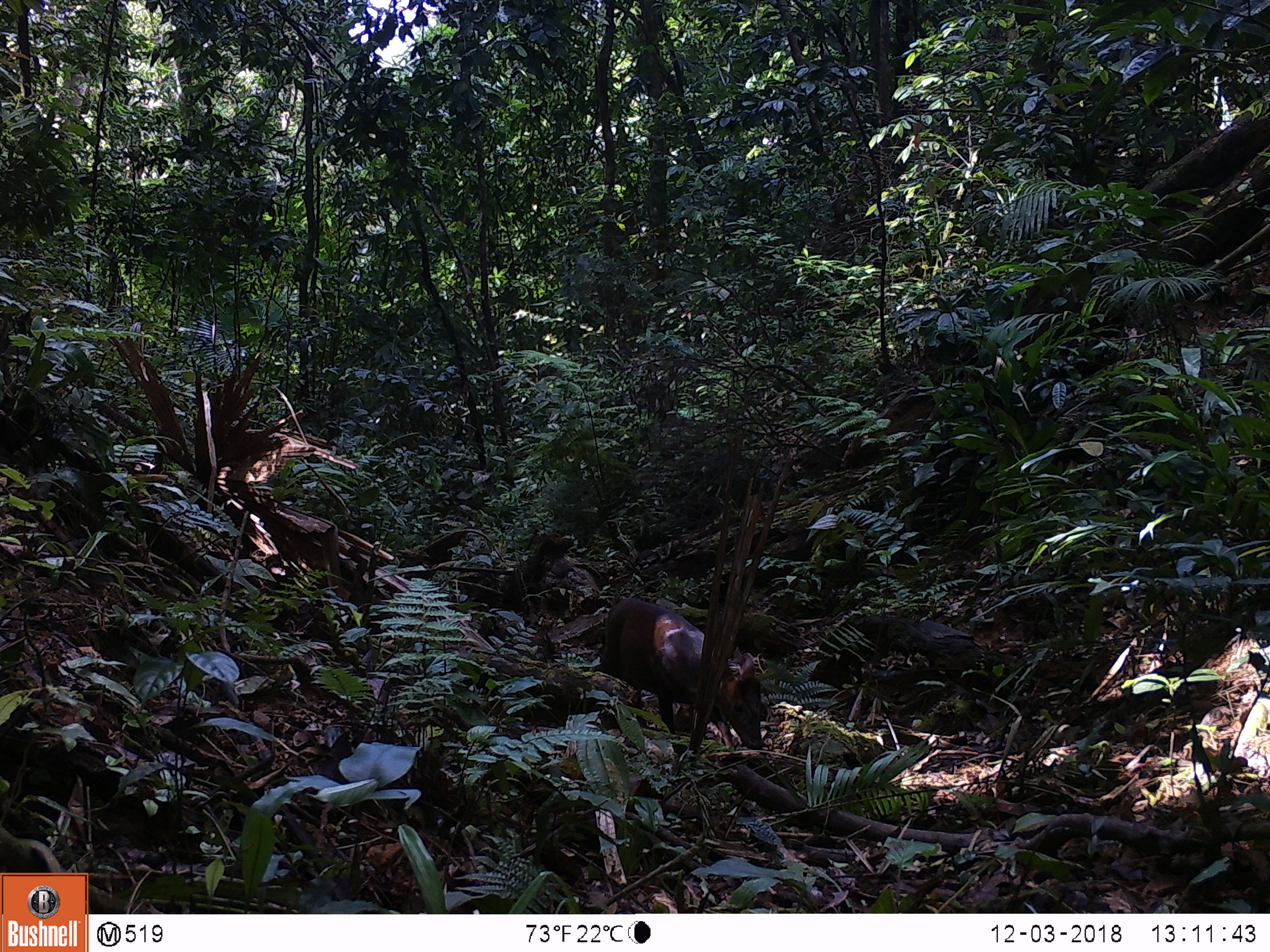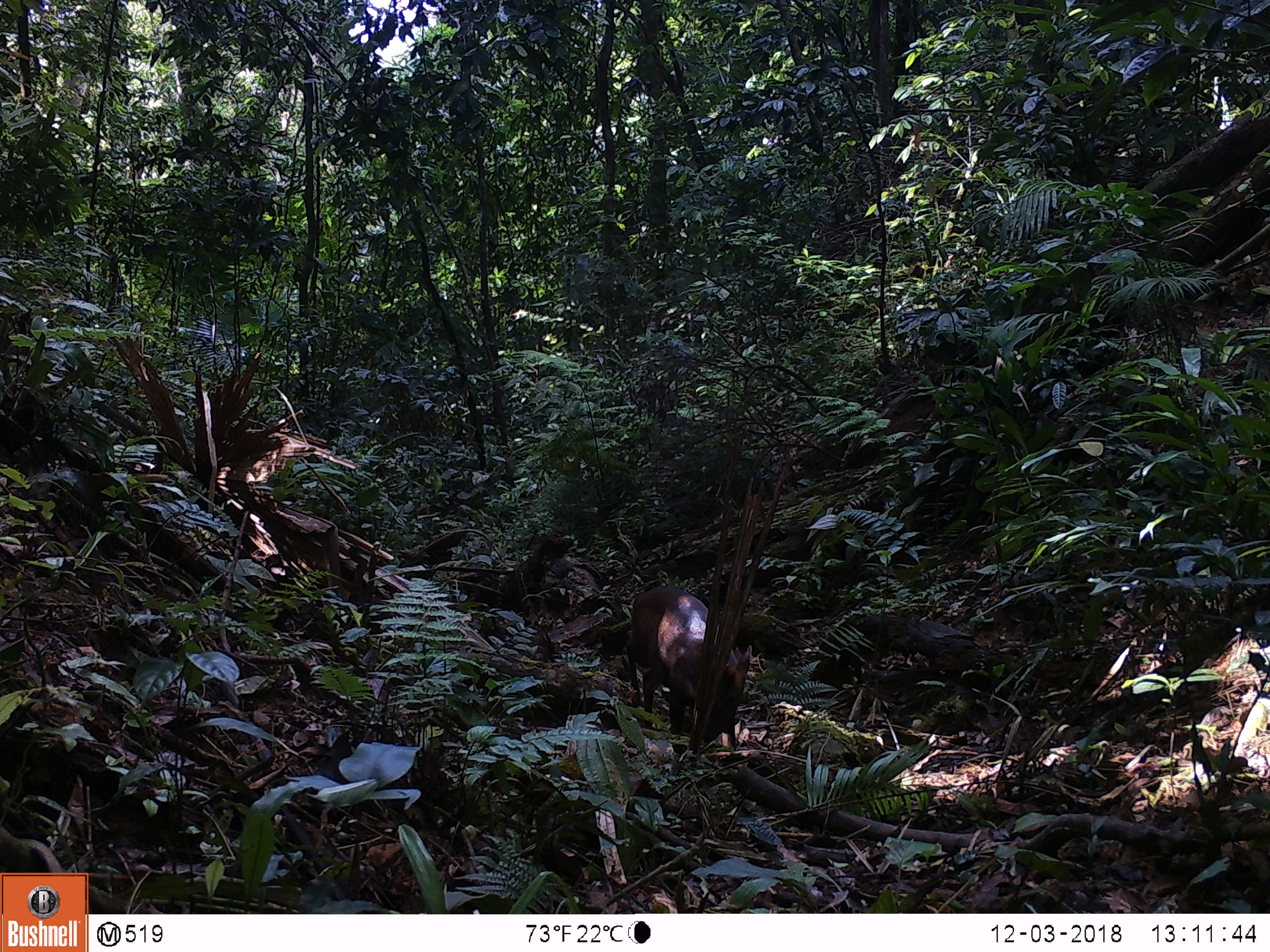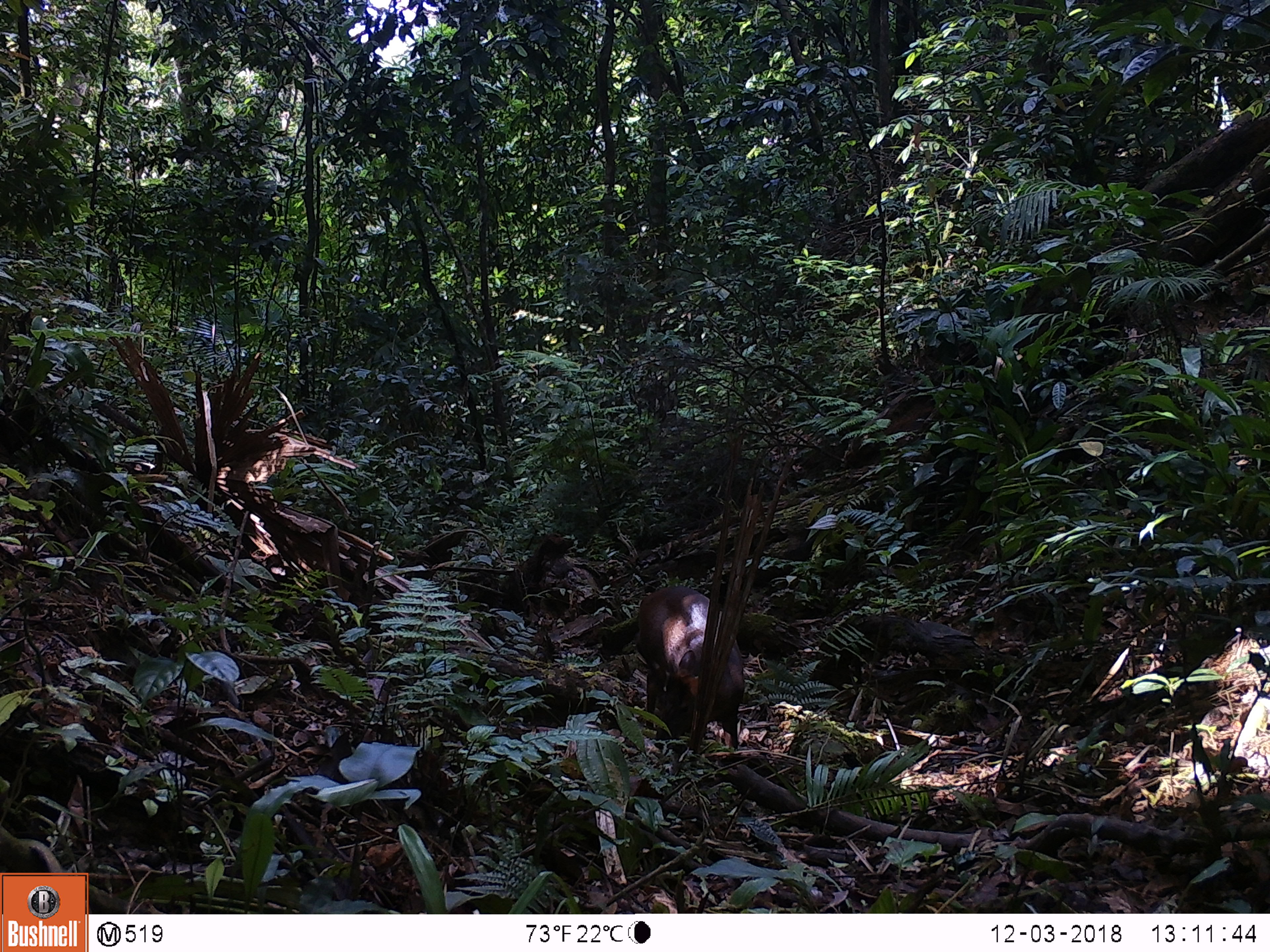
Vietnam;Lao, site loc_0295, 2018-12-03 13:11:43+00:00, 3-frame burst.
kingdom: Animalia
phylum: Chordata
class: Mammalia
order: Artiodactyla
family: Cervidae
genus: Muntiacus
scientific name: Muntiacus rooseveltorum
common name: roosevelt's muntjac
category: roosevelts muntjac group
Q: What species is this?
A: Roosevelts muntjac group (roosevelt's muntjac) (Muntiacus rooseveltorum).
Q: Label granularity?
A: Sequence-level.